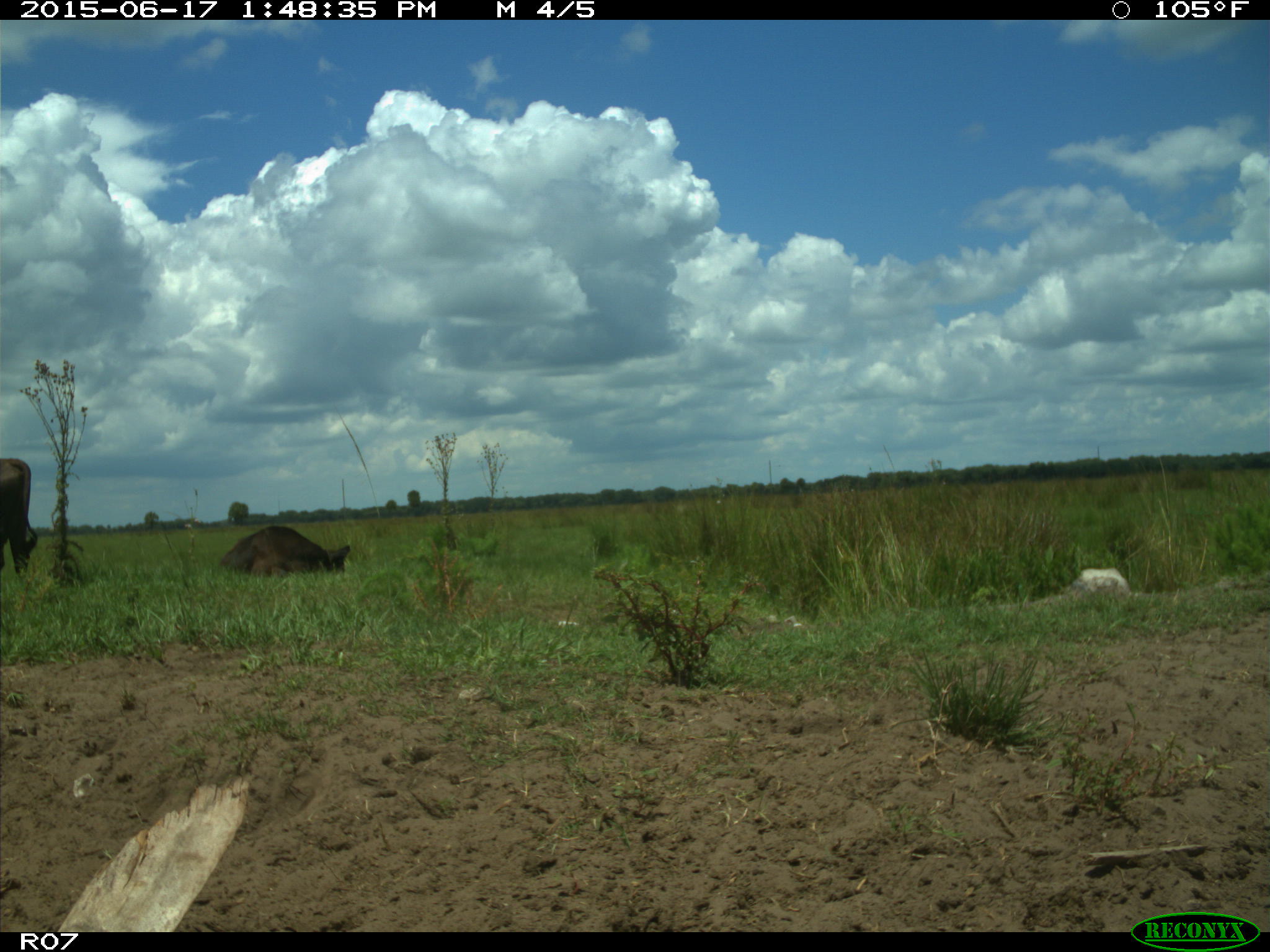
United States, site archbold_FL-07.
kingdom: Animalia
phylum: Chordata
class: Mammalia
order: Artiodactyla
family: Bovidae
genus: Bos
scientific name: Bos taurus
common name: domestic cow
Bos taurus (domestic cow).